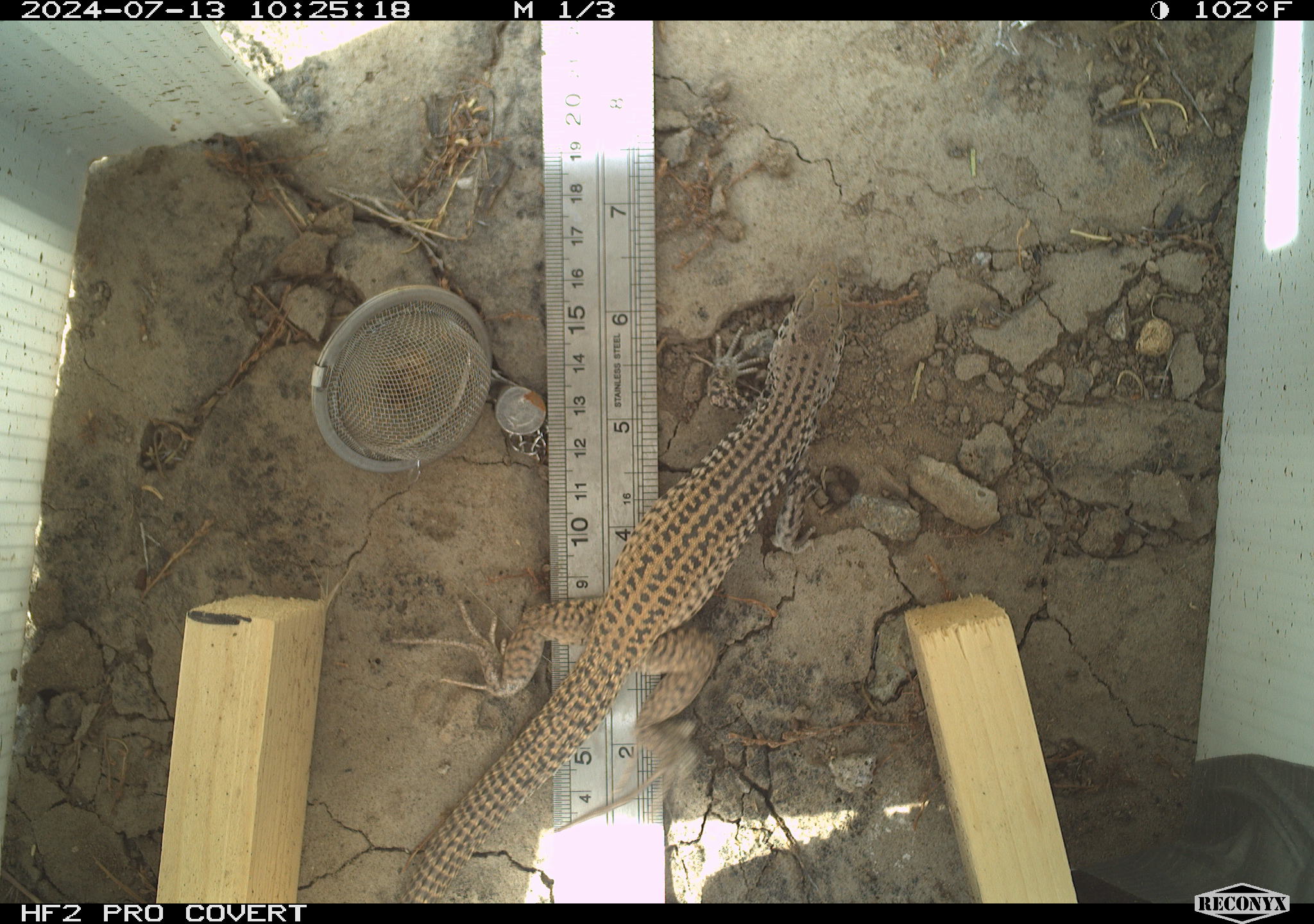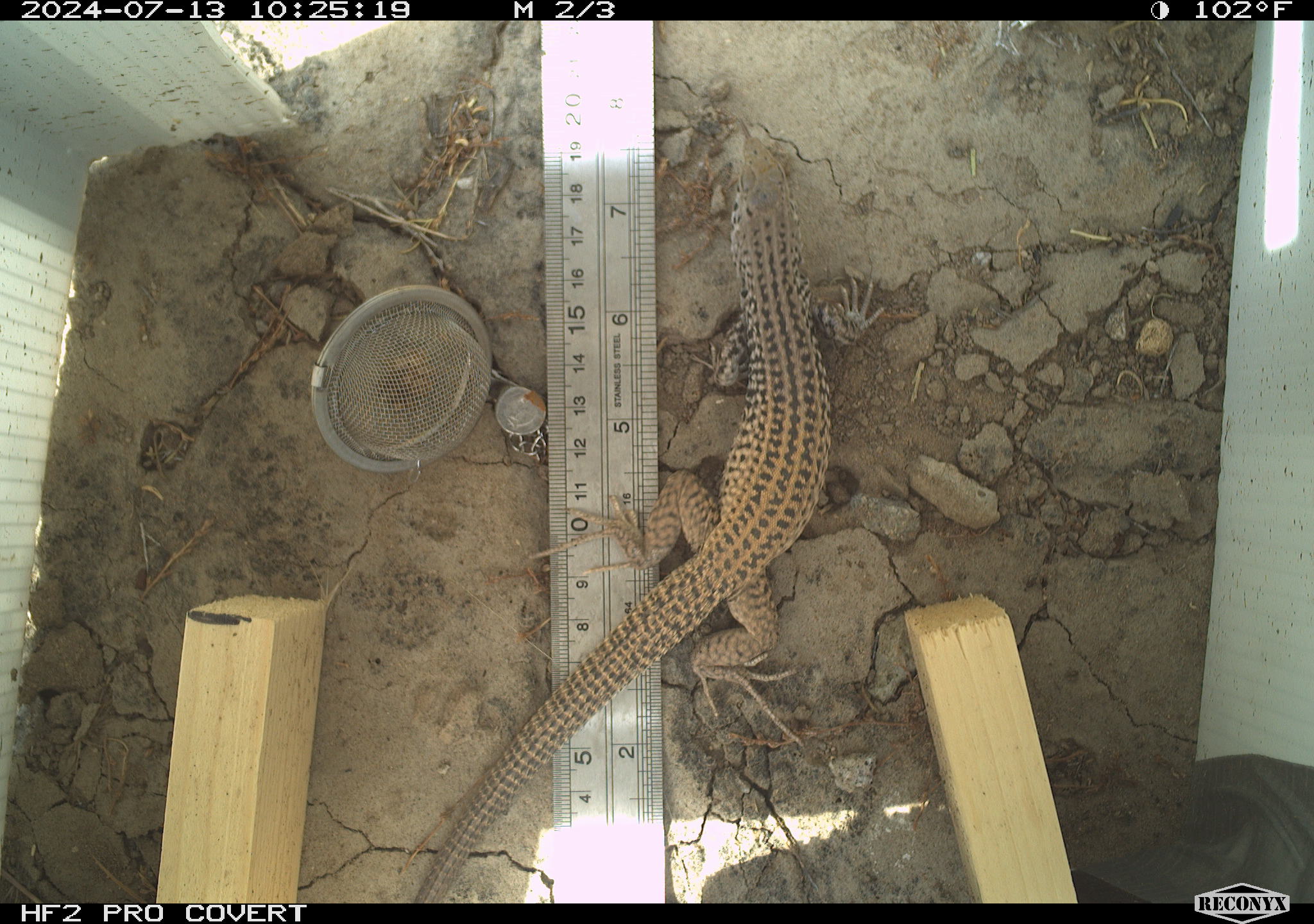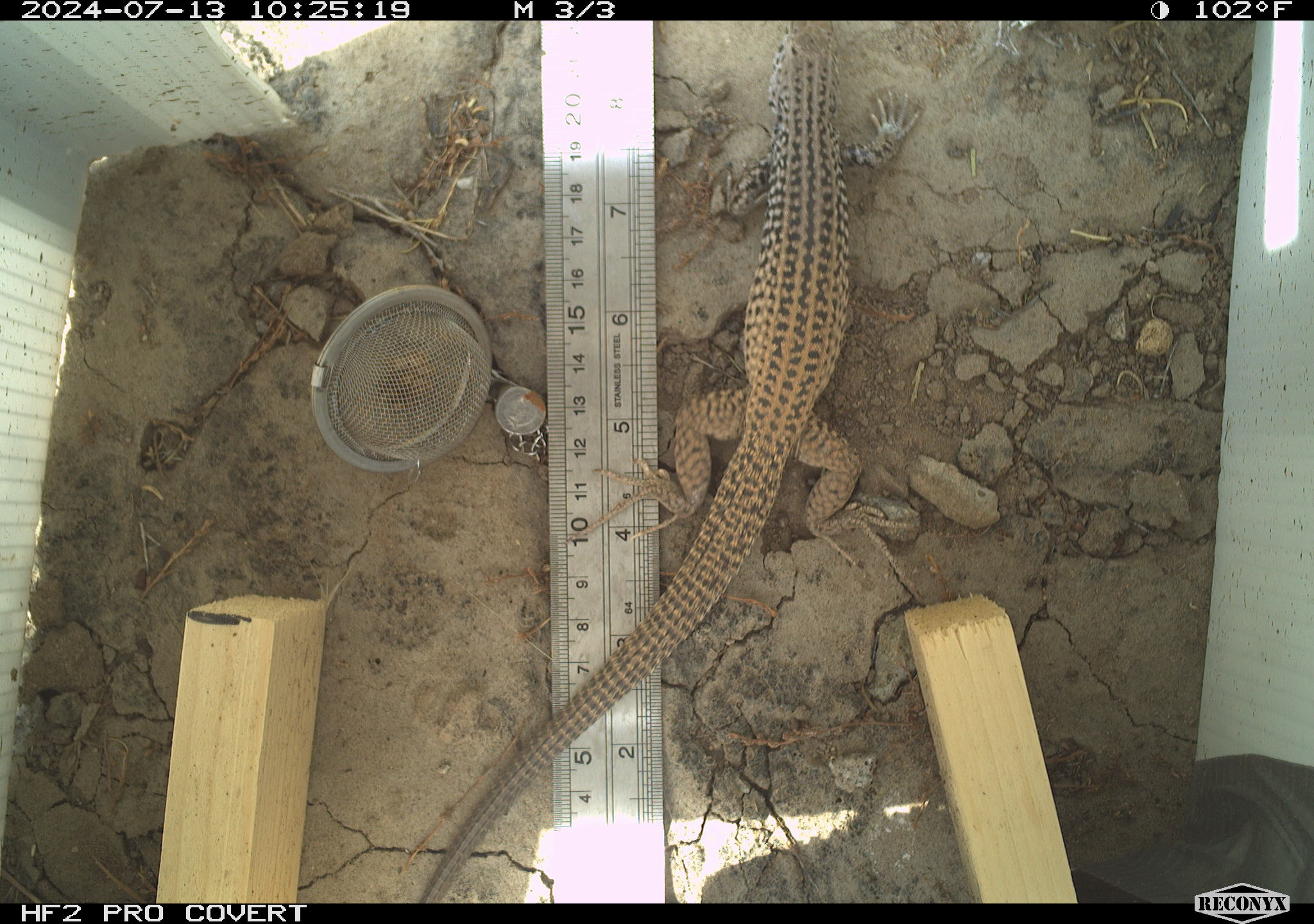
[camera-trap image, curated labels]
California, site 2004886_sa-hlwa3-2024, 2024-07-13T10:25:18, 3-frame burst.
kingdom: Animalia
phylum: Chordata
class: Reptilia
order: Squamata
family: Teiidae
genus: Aspidoscelis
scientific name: Aspidoscelis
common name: whiptail lizards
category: aspidoscelis species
Aspidoscelis species (whiptail lizards) (Aspidoscelis).